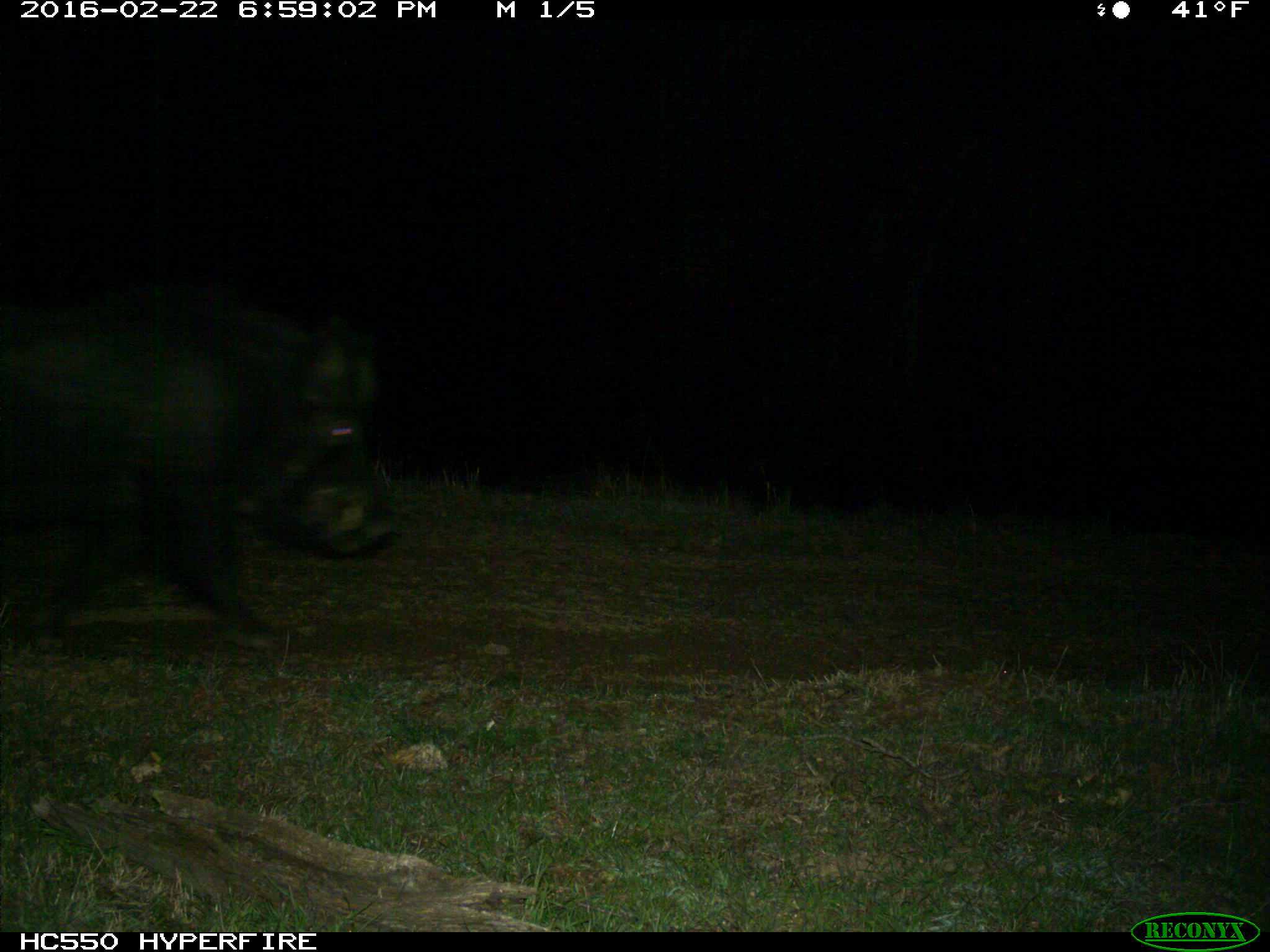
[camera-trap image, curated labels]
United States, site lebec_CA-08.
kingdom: Animalia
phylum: Chordata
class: Mammalia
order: Artiodactyla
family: Suidae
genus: Sus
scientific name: Sus scrofa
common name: wild boar